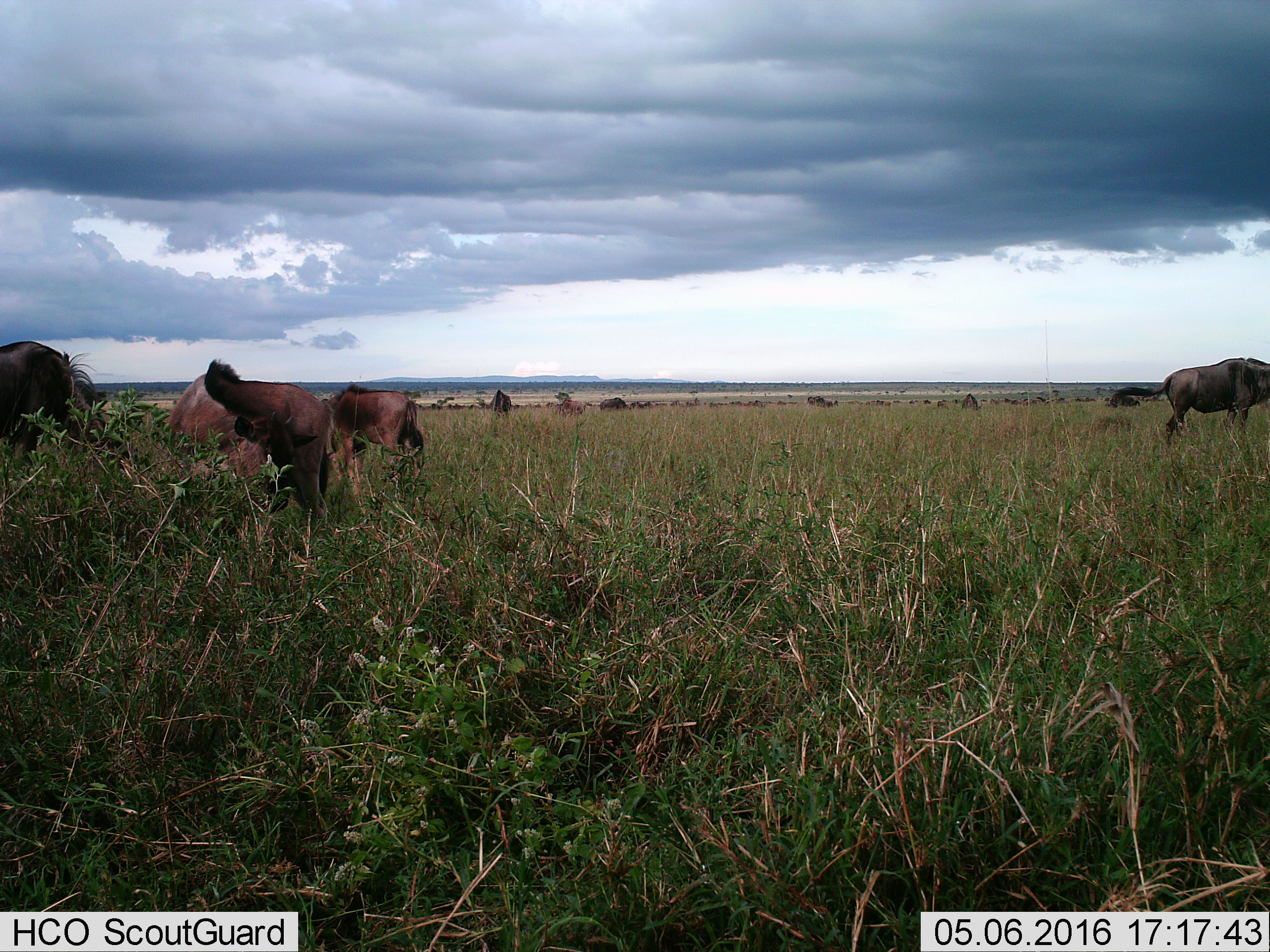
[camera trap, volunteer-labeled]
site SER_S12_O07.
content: unidentified animal